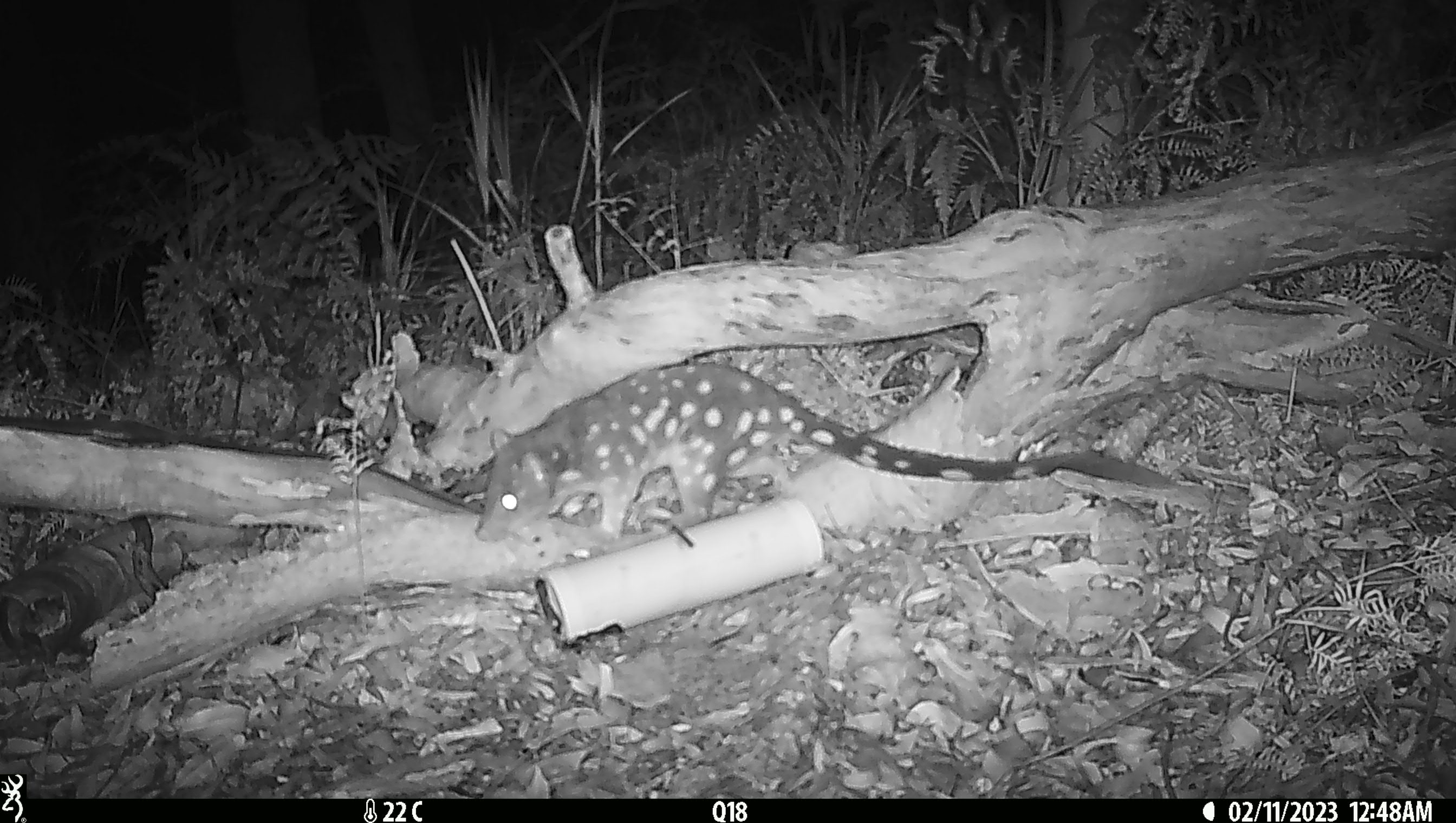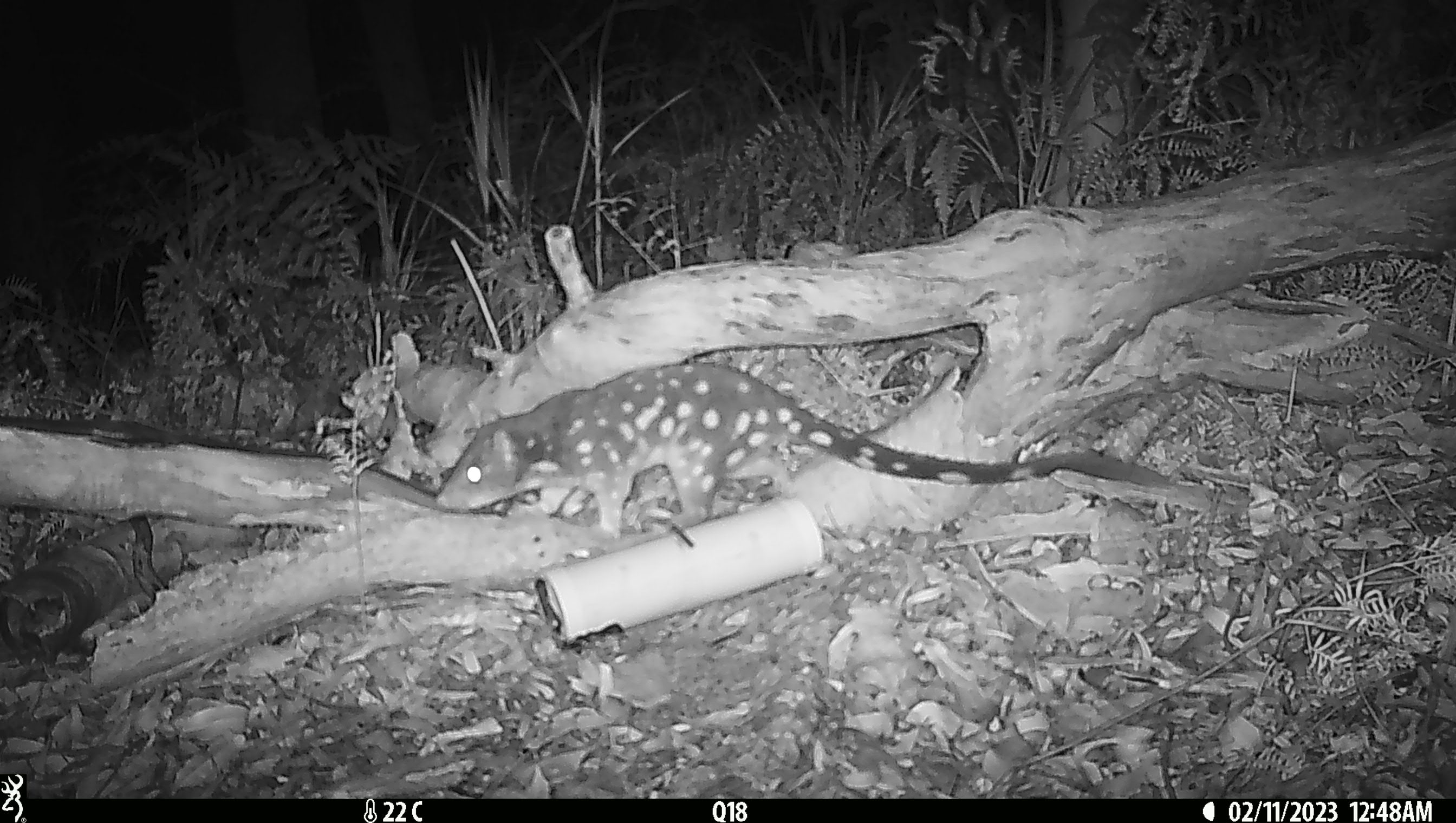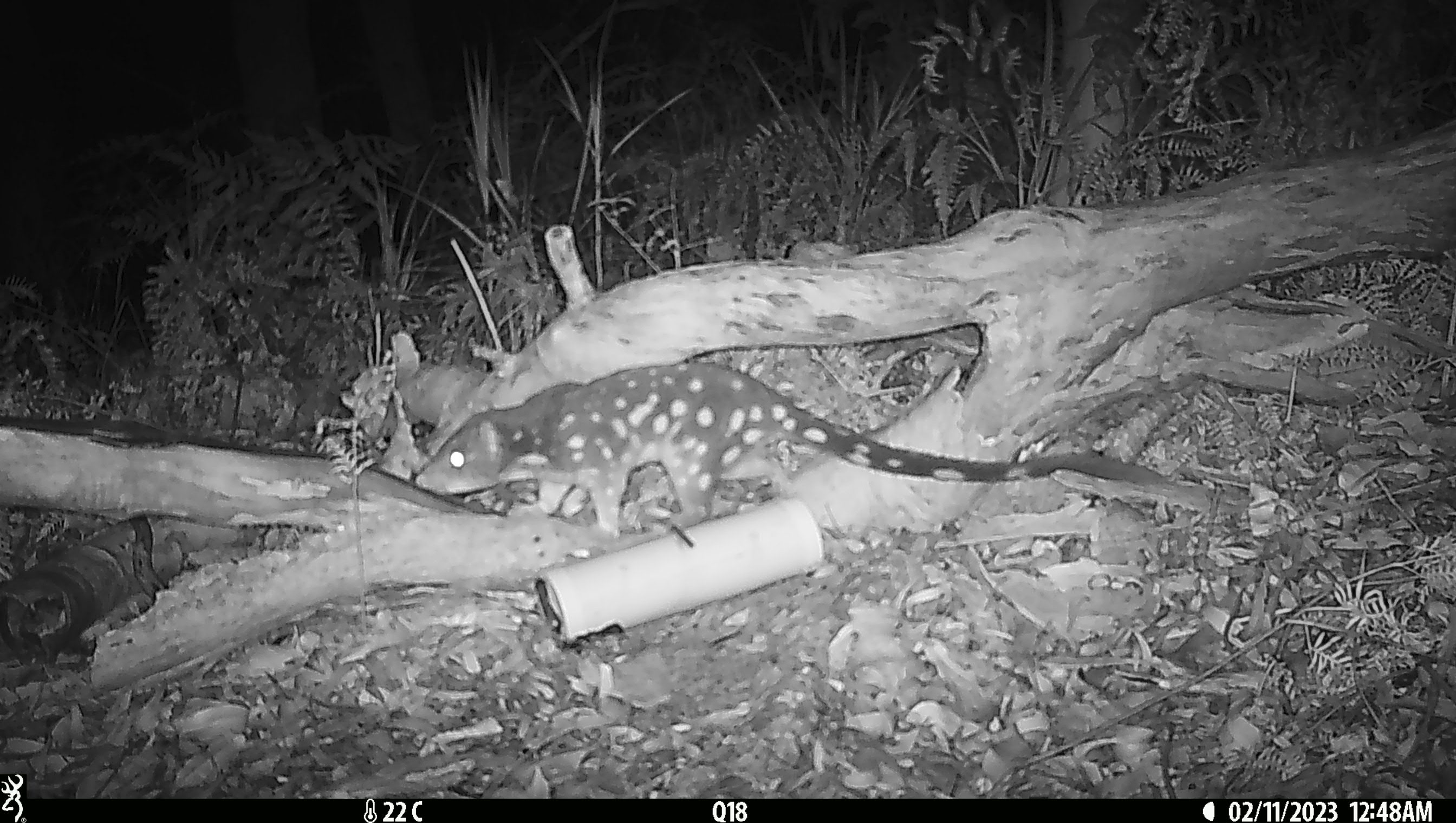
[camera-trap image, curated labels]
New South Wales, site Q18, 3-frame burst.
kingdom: Animalia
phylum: Chordata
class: Mammalia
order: Dasyuromorphia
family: Dasyuridae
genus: Dasyurus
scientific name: Dasyurus maculatus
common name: spotted-tailed quoll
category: quoll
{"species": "quoll (spotted-tailed quoll) (Dasyurus maculatus)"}